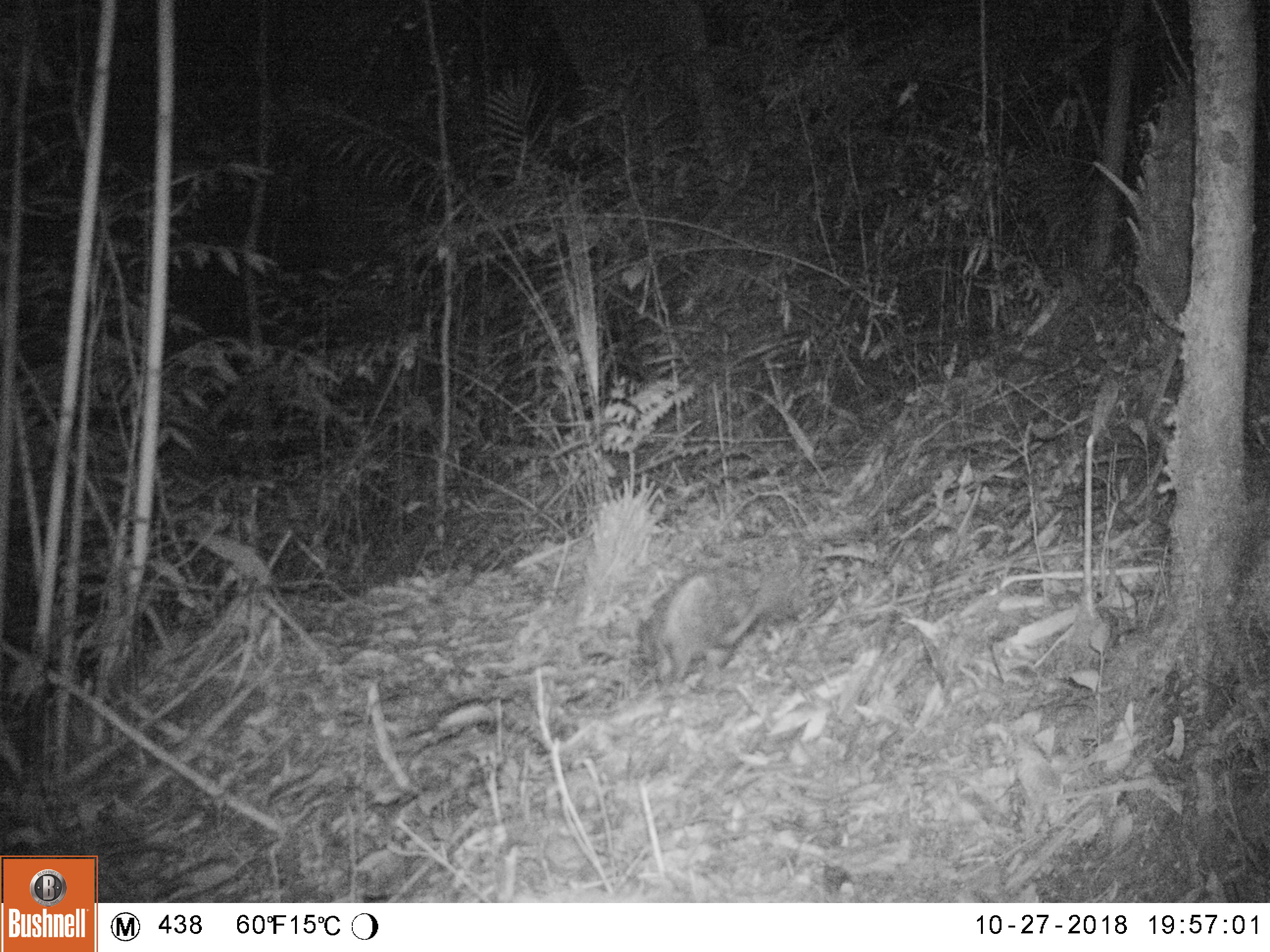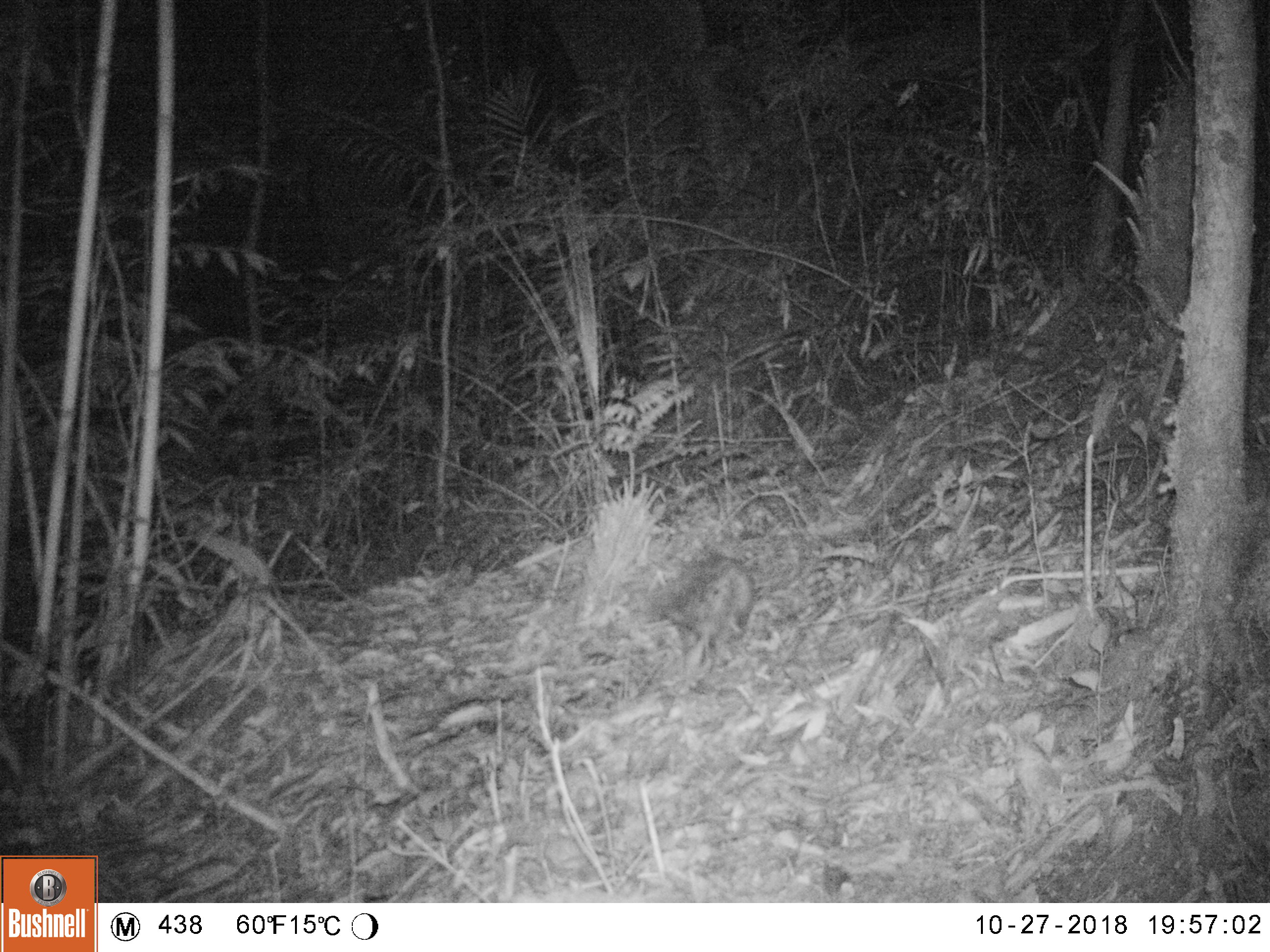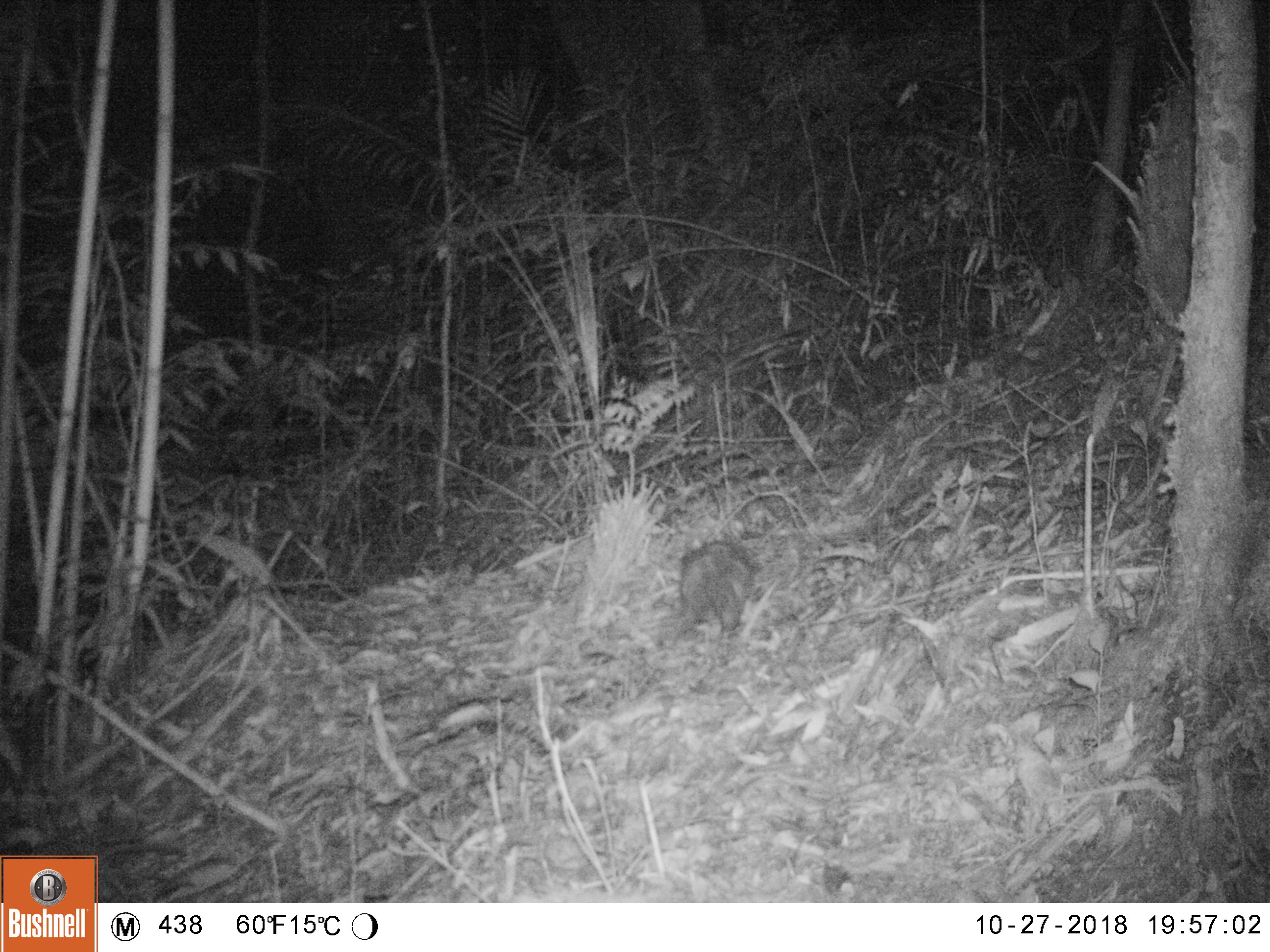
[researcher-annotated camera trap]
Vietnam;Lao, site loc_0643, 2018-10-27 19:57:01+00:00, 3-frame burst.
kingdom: Animalia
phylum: Chordata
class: Mammalia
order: Rodentia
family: Hystricidae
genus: Atherurus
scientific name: Atherurus macrourus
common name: asiatic brush-tailed porcupine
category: asiatic brush tailed porcupine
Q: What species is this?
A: Asiatic brush tailed porcupine (asiatic brush-tailed porcupine) (Atherurus macrourus).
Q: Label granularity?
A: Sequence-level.